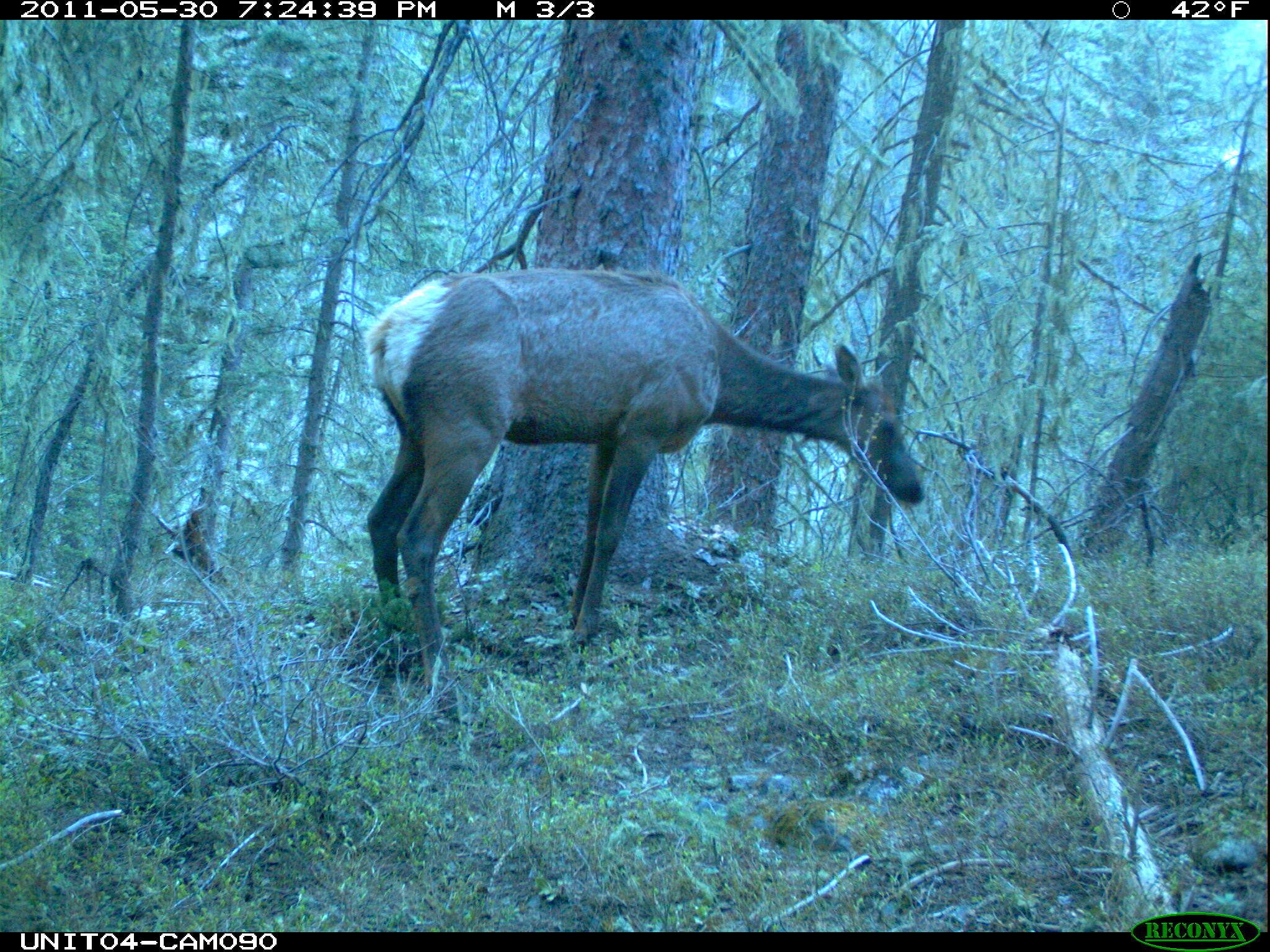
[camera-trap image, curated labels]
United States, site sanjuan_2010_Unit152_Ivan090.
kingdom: Animalia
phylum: Chordata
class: Mammalia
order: Artiodactyla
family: Cervidae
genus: Cervus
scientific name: Cervus elaphus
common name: red deer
Cervus elaphus (red deer).